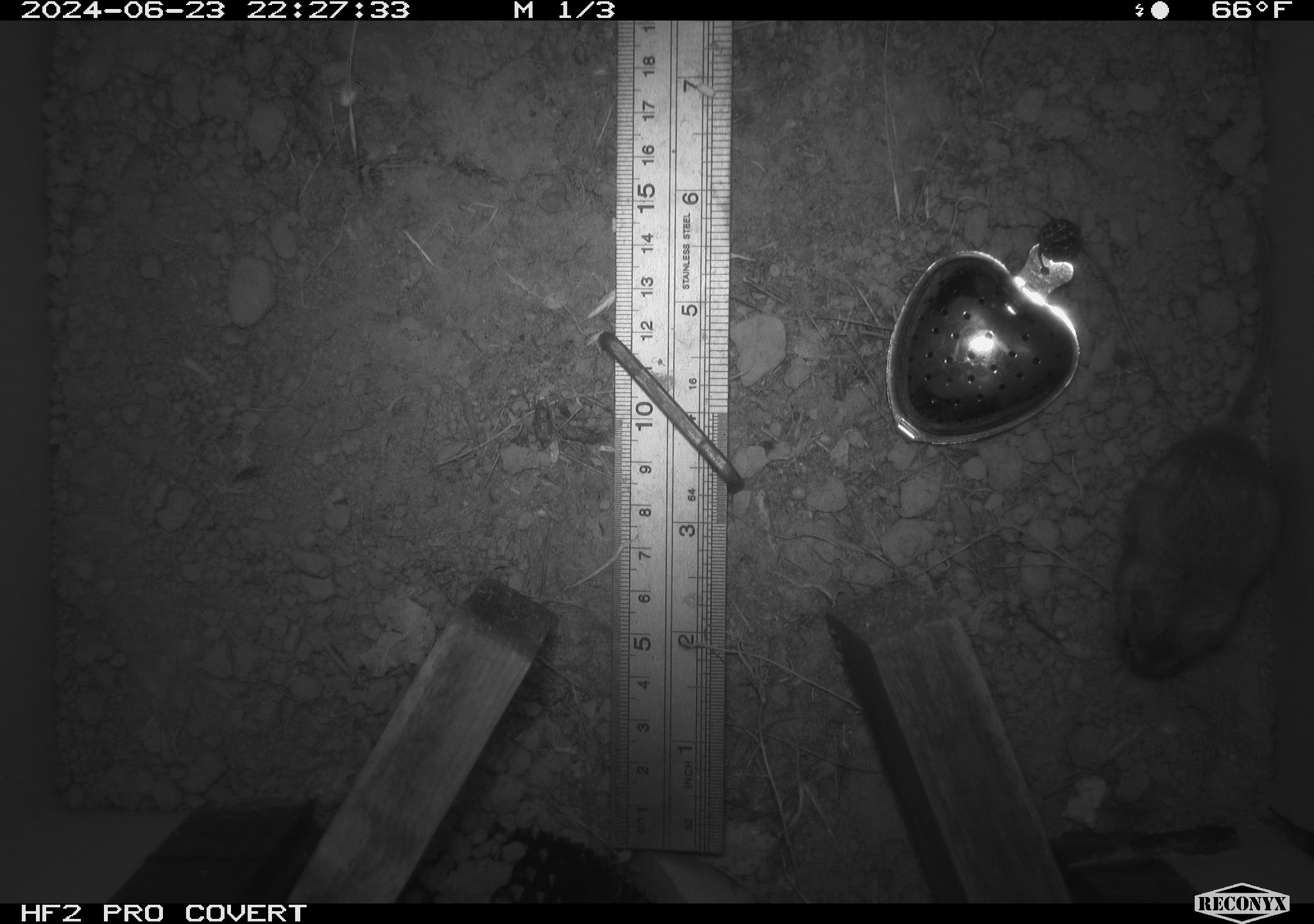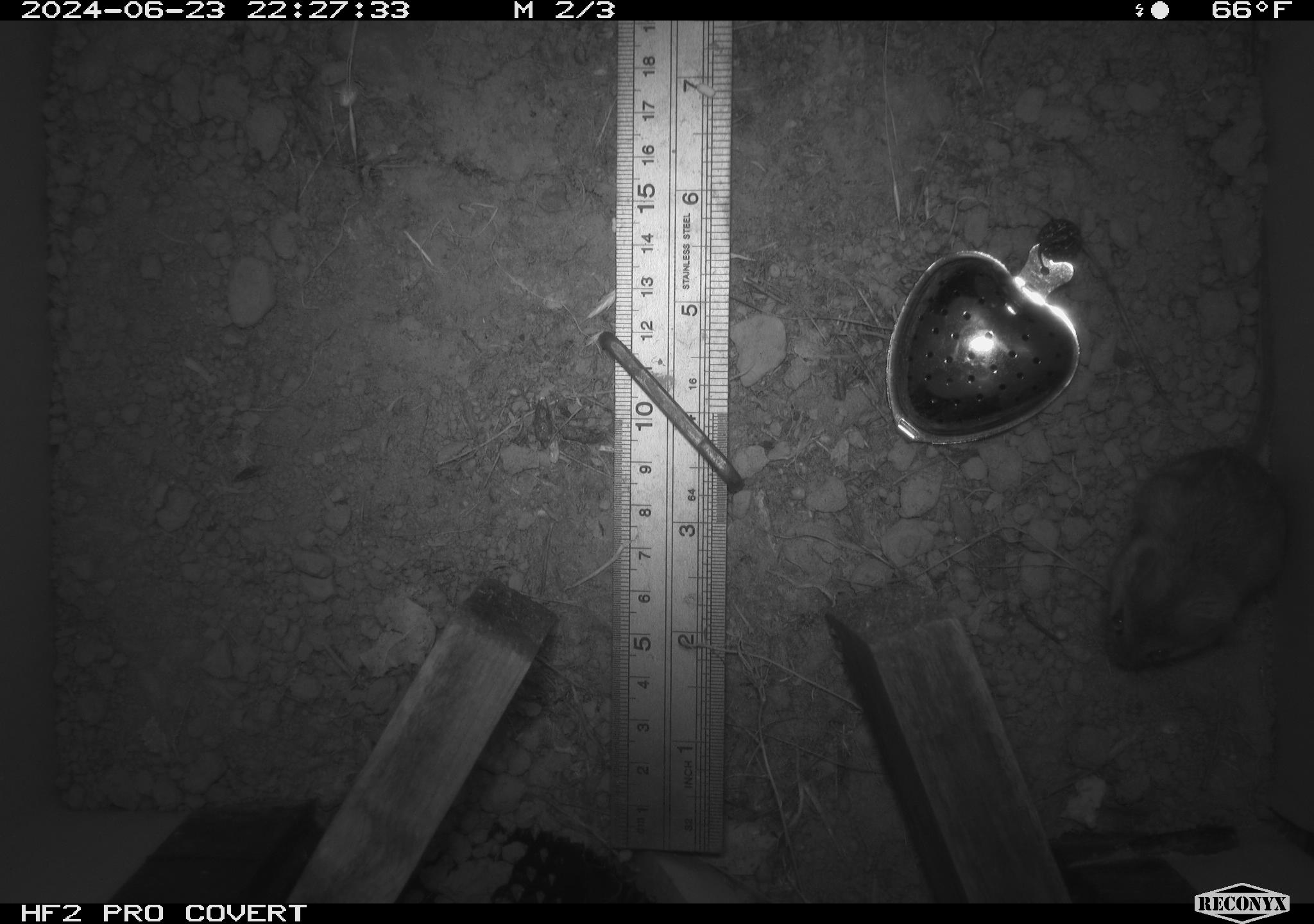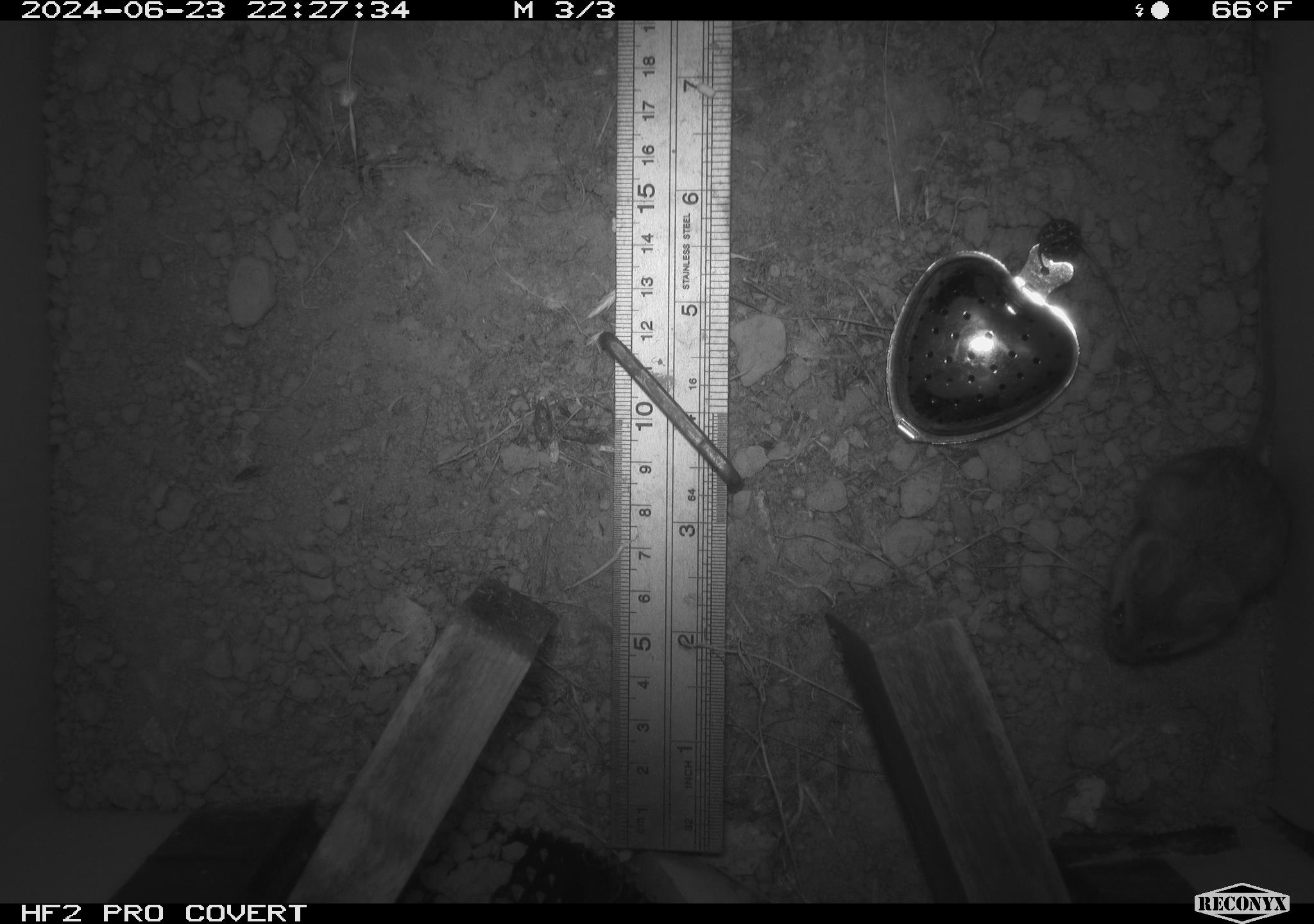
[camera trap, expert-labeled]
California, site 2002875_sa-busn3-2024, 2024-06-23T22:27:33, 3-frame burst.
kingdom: Animalia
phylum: Chordata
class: Mammalia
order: Rodentia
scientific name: Rodentia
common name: mouse species